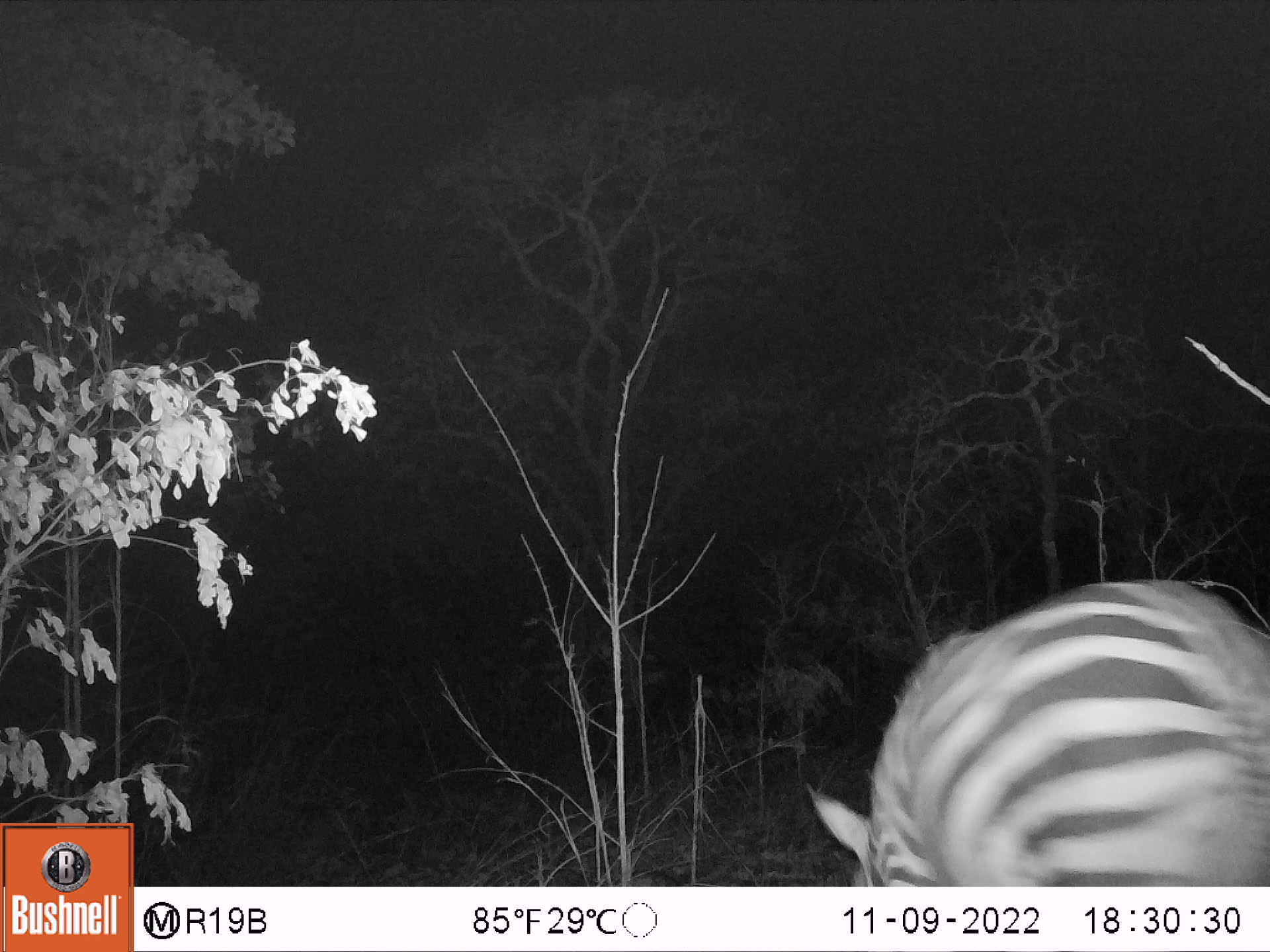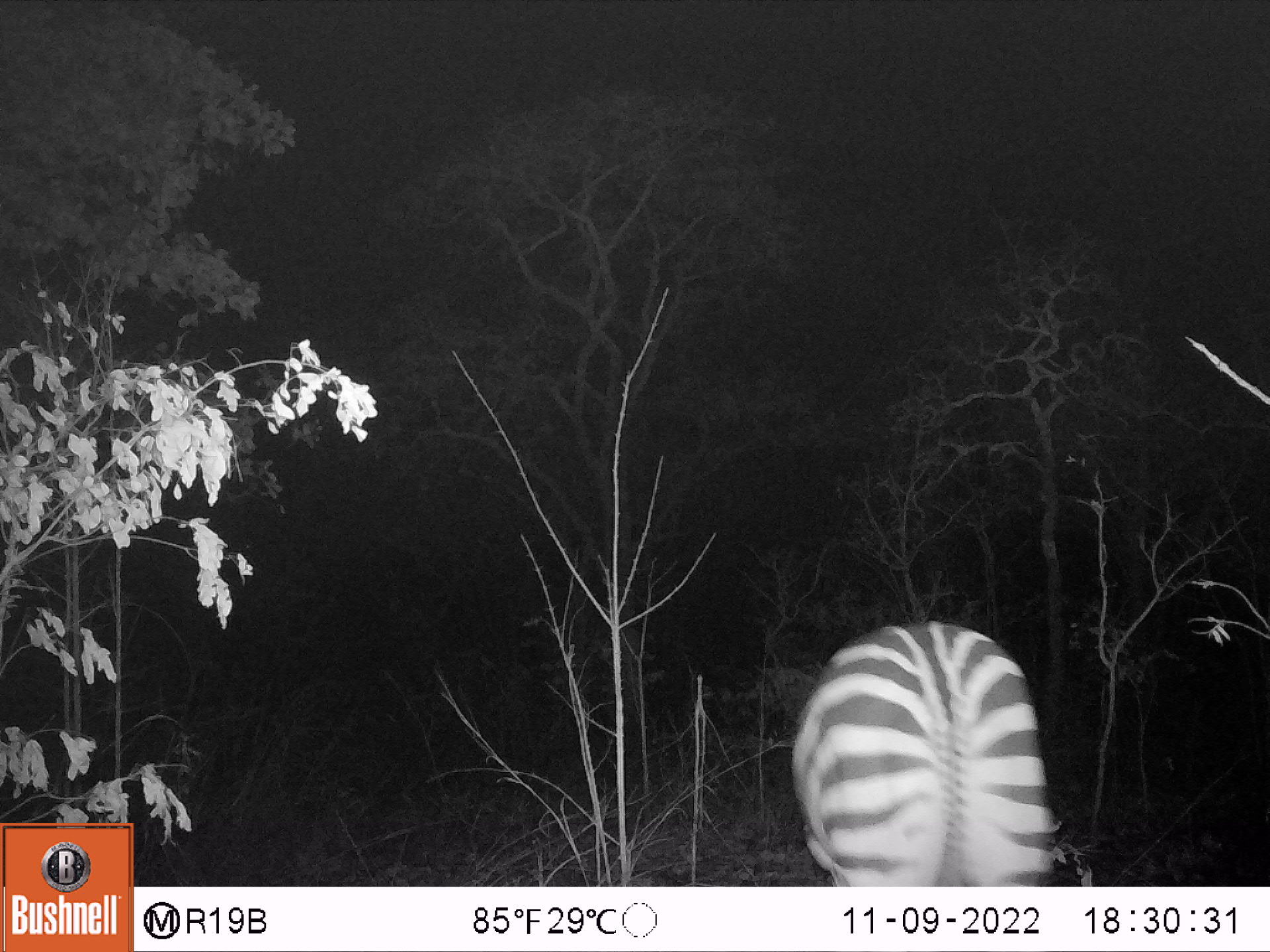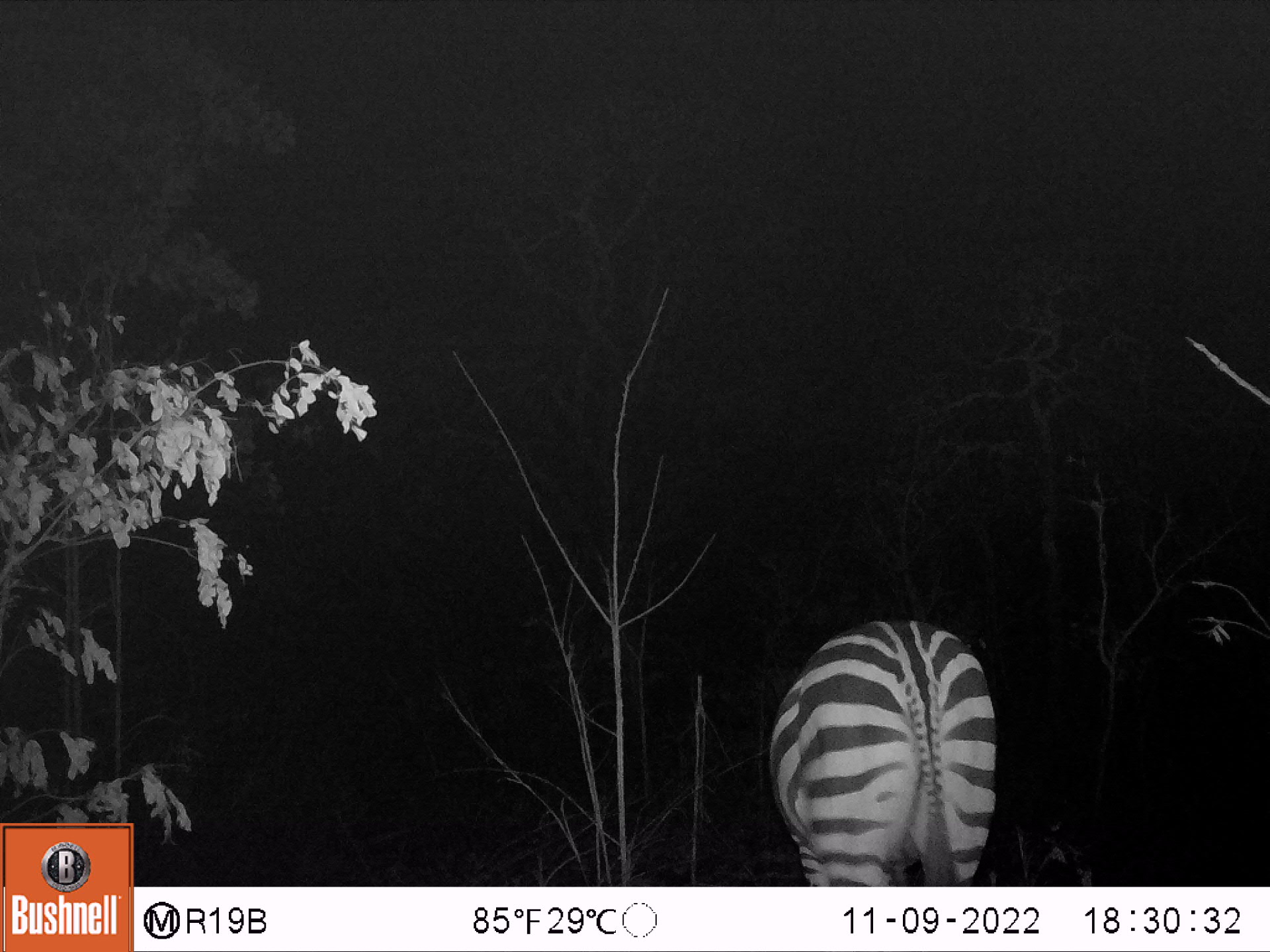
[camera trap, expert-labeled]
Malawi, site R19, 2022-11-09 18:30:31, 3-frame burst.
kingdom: Animalia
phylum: Chordata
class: Mammalia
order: Perissodactyla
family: Equidae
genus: Equus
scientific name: Equus quagga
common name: plains zebra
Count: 1.